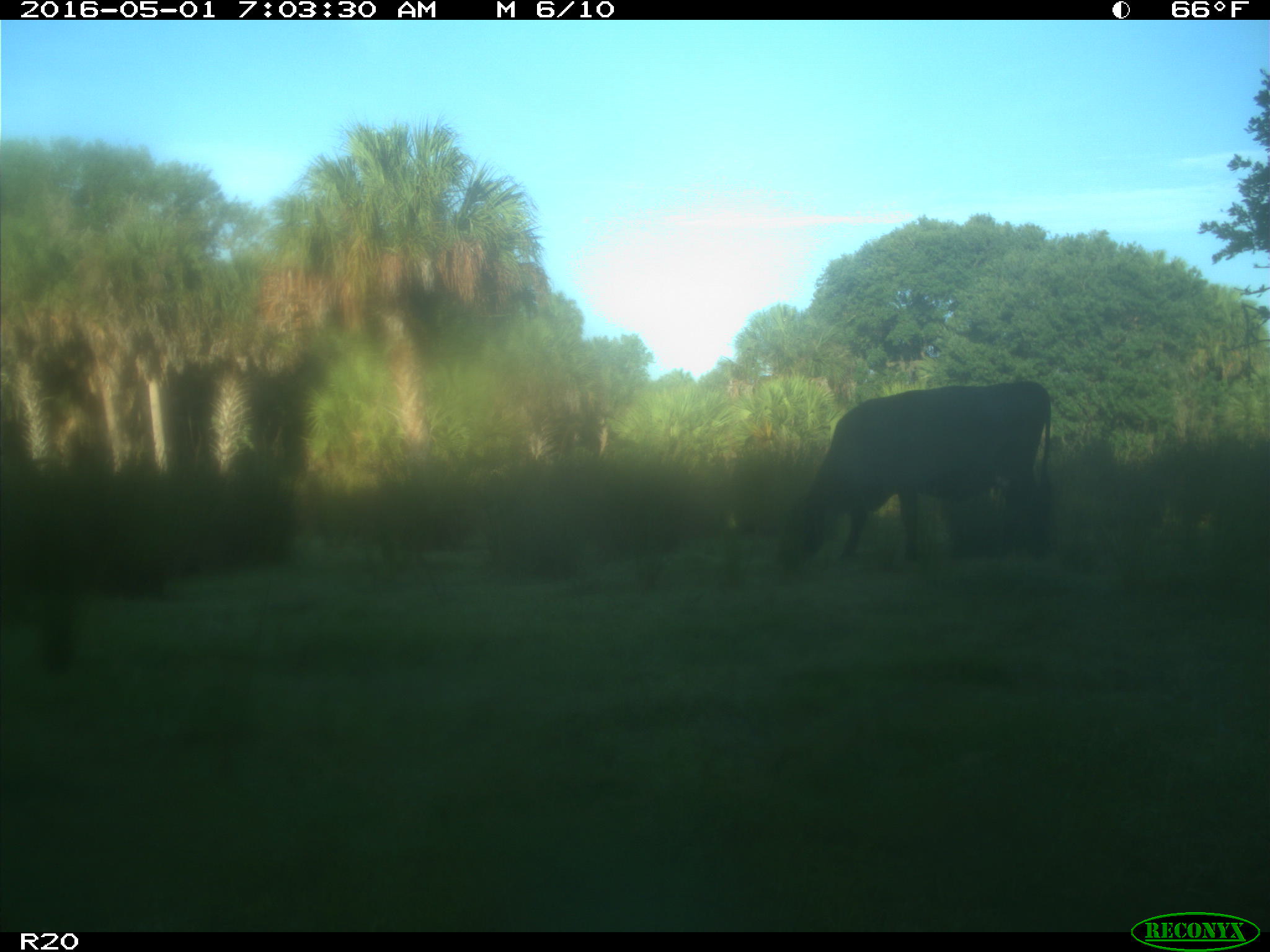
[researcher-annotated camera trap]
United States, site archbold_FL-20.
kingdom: Animalia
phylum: Chordata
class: Mammalia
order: Artiodactyla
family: Bovidae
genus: Bos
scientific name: Bos taurus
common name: domestic cow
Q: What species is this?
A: Bos taurus (domestic cow).